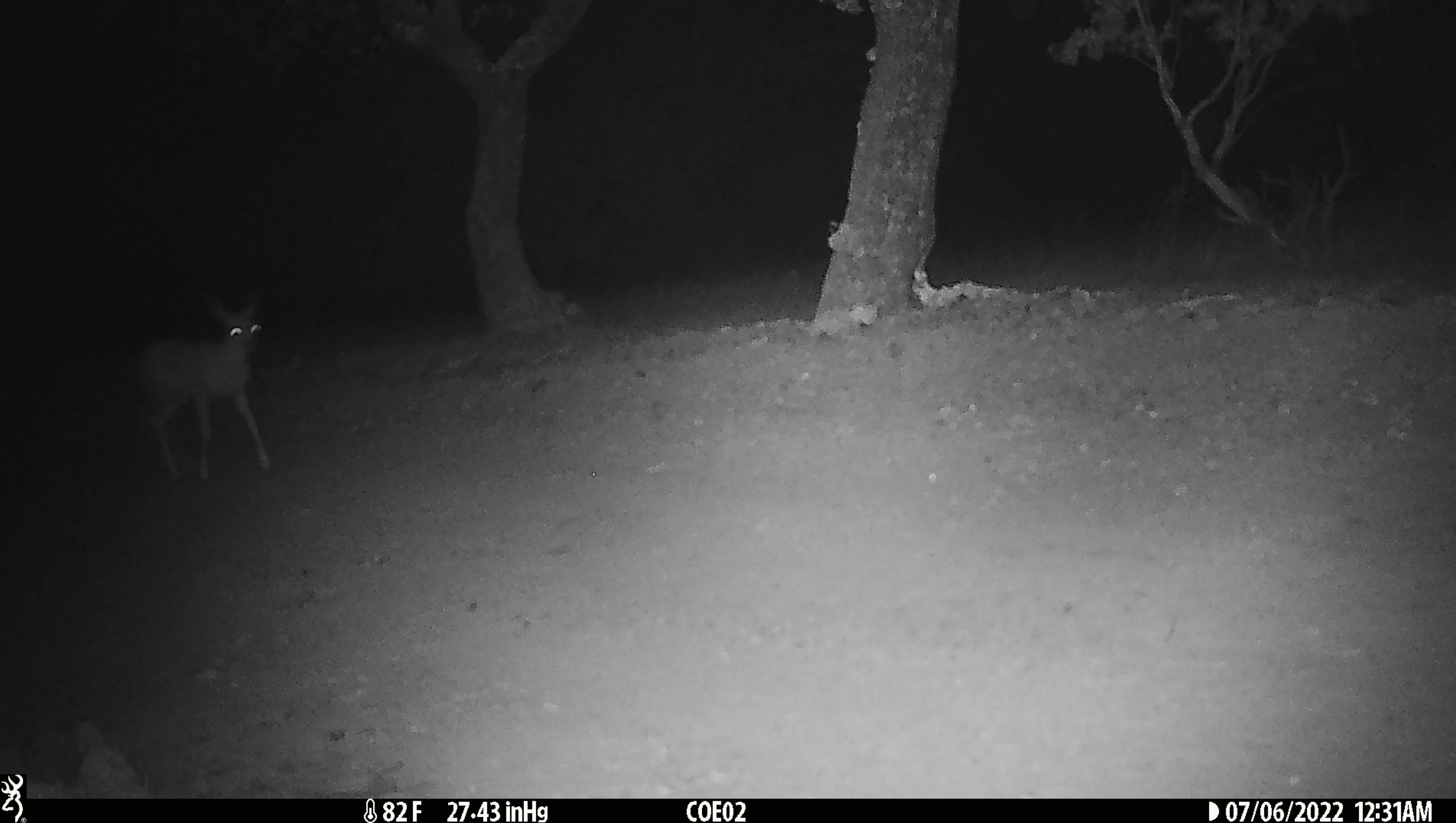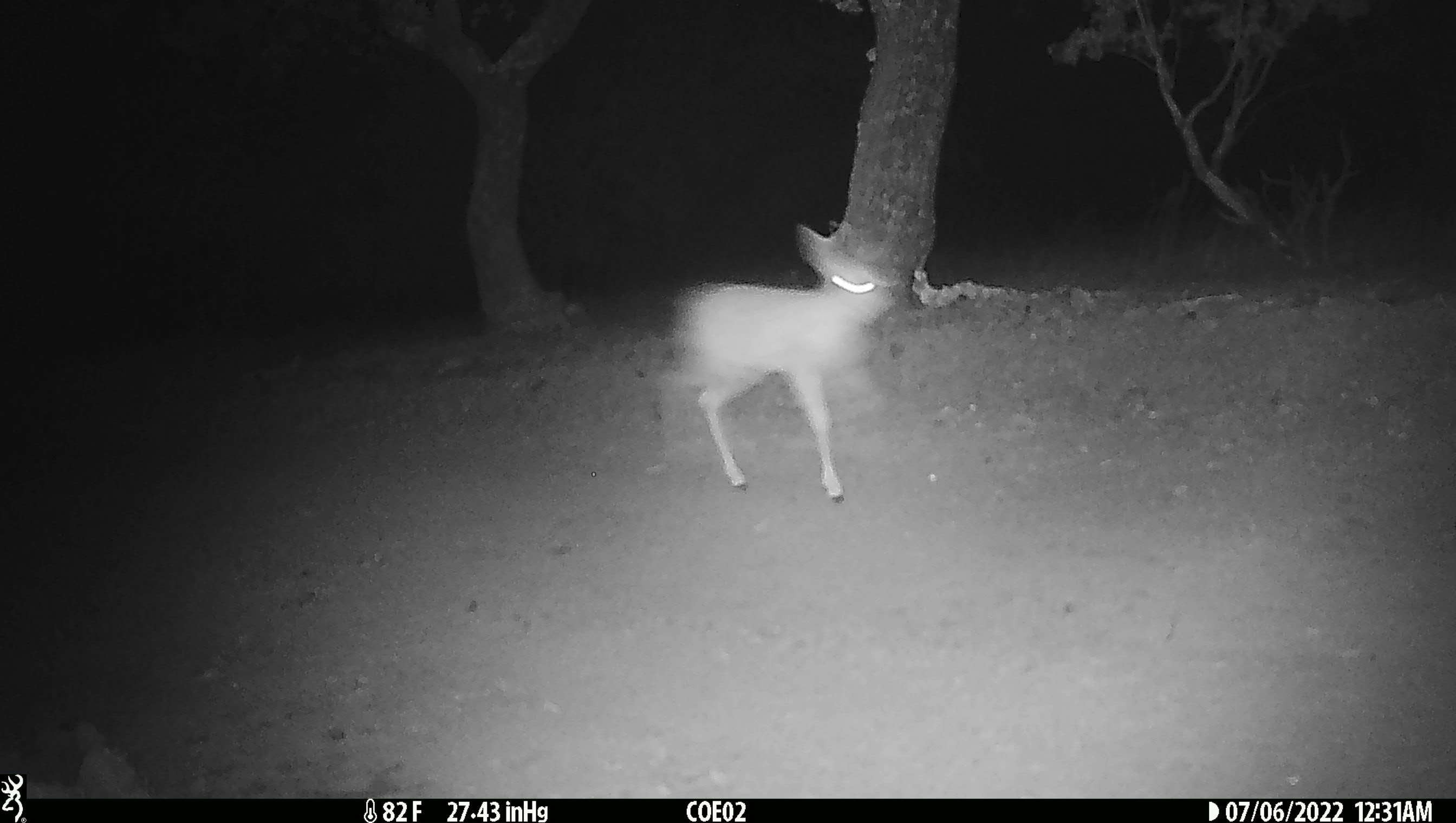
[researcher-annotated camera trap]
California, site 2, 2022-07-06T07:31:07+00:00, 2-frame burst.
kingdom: Animalia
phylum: Chordata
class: Mammalia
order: Artiodactyla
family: Cervidae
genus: Odocoileus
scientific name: Odocoileus hemionus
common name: mule deer